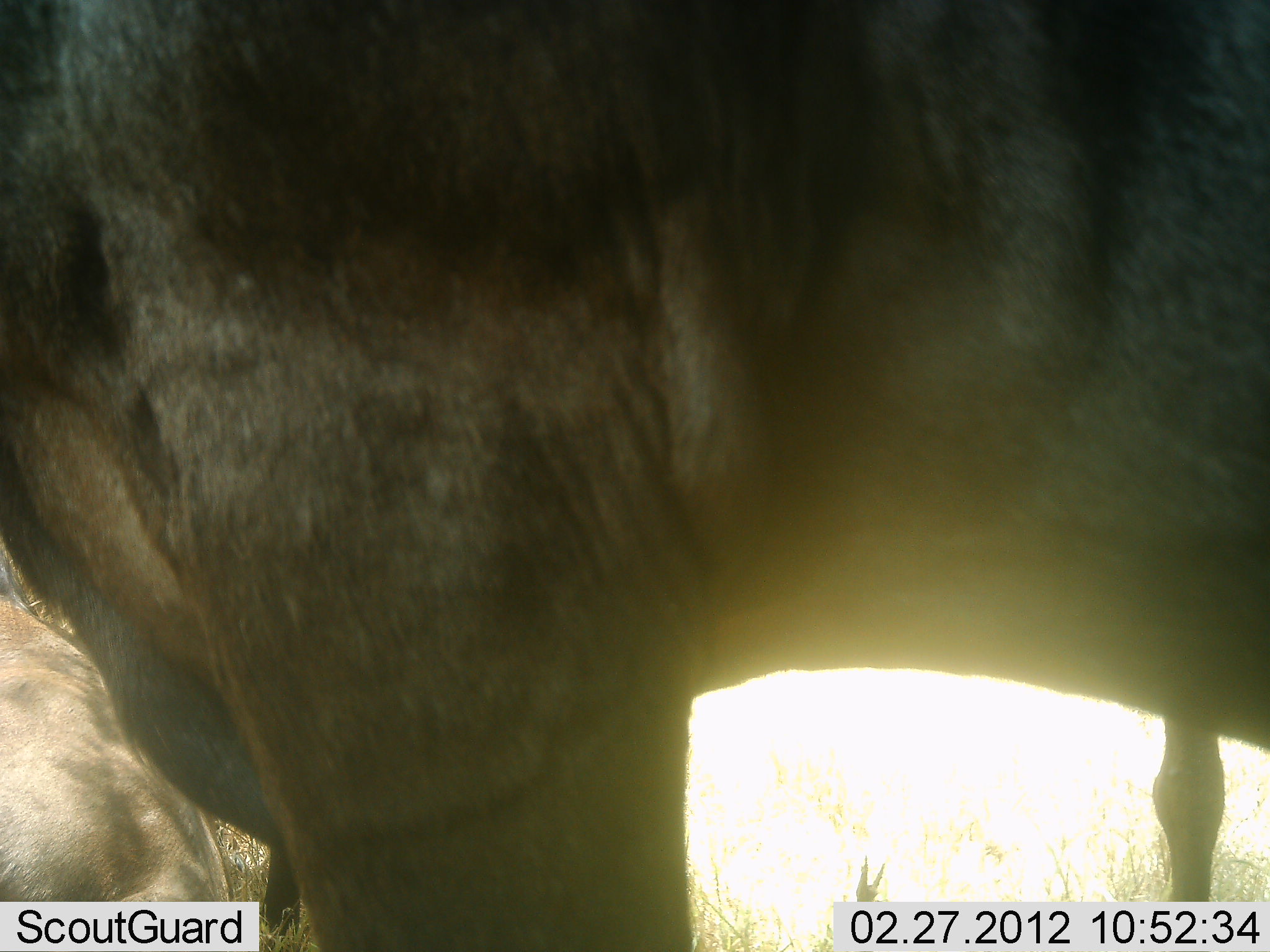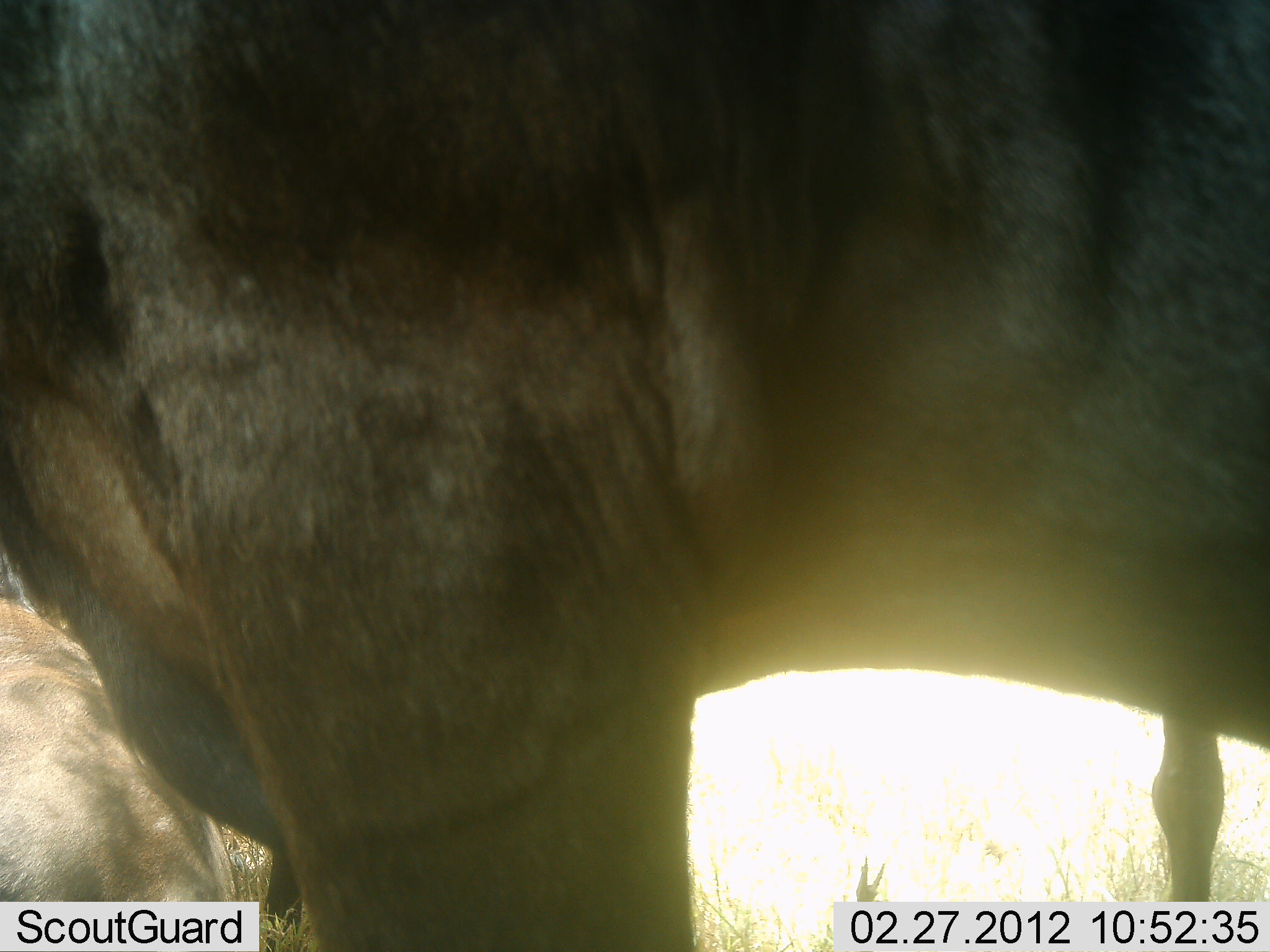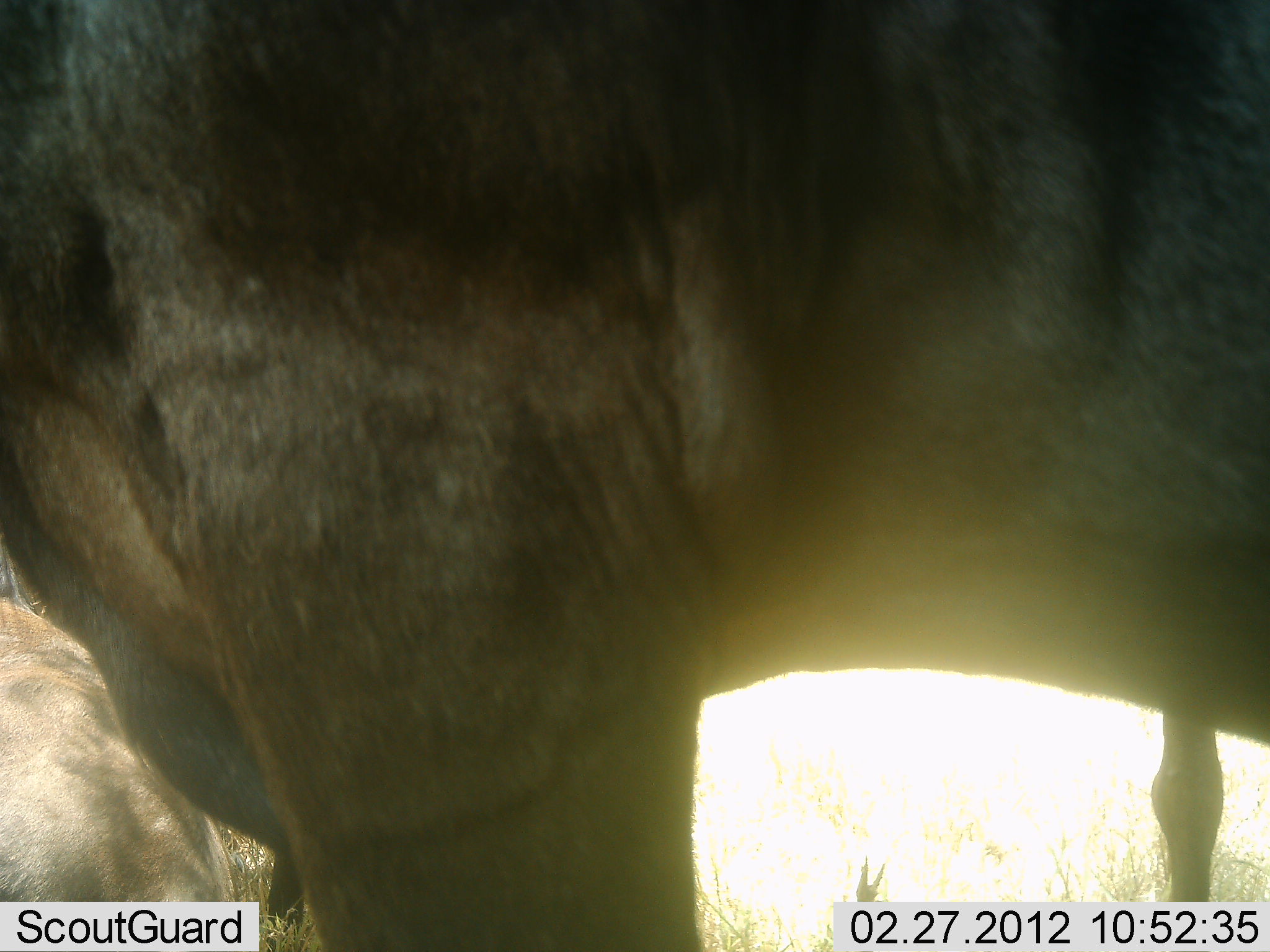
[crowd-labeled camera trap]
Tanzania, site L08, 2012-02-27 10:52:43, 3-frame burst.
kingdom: Animalia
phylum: Chordata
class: Mammalia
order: Artiodactyla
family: Bovidae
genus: Connochaetes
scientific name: Connochaetes taurinus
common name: blue wildebeest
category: wildebeest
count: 2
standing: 95%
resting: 47%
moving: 0%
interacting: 0%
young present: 5%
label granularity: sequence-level